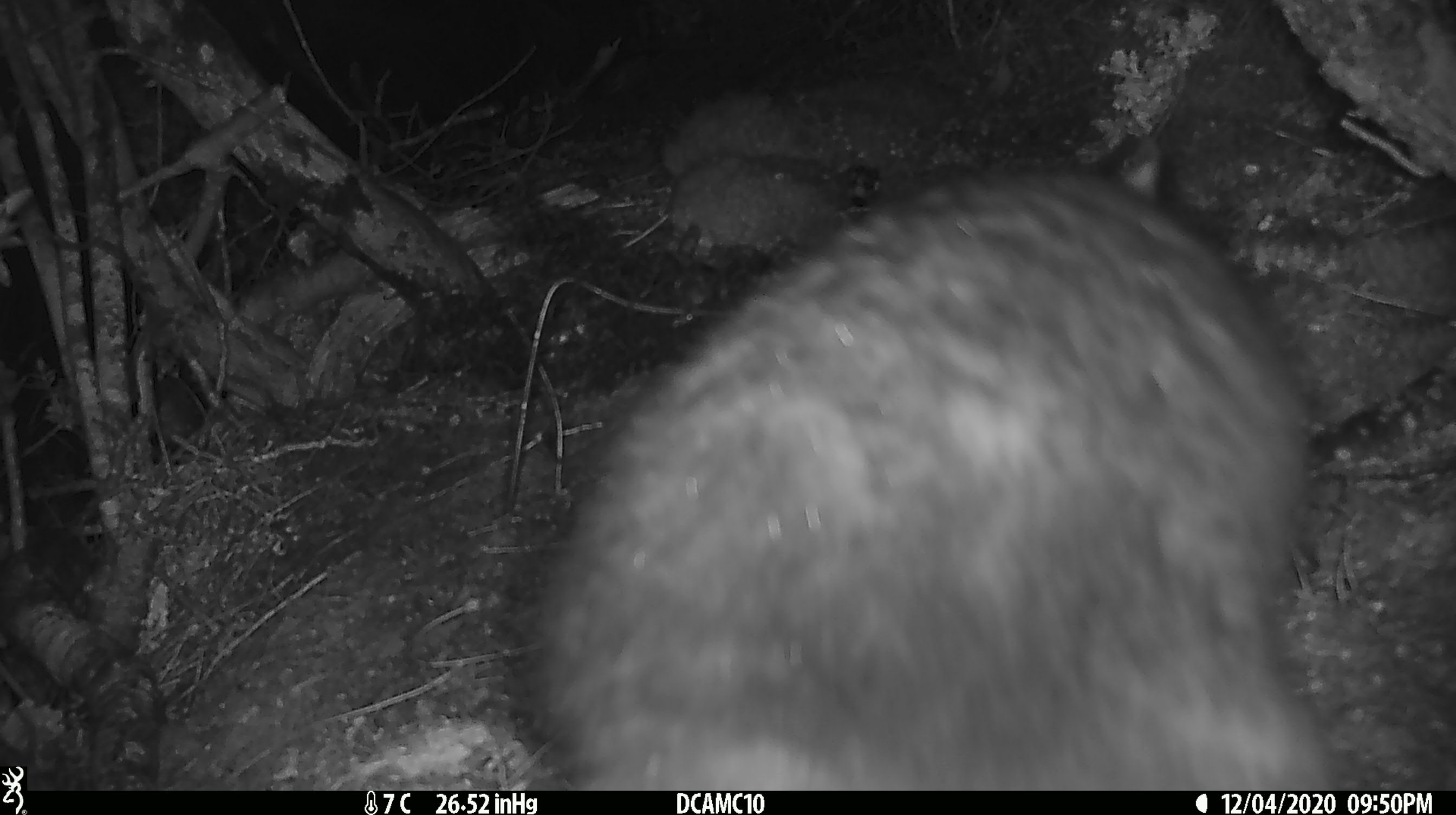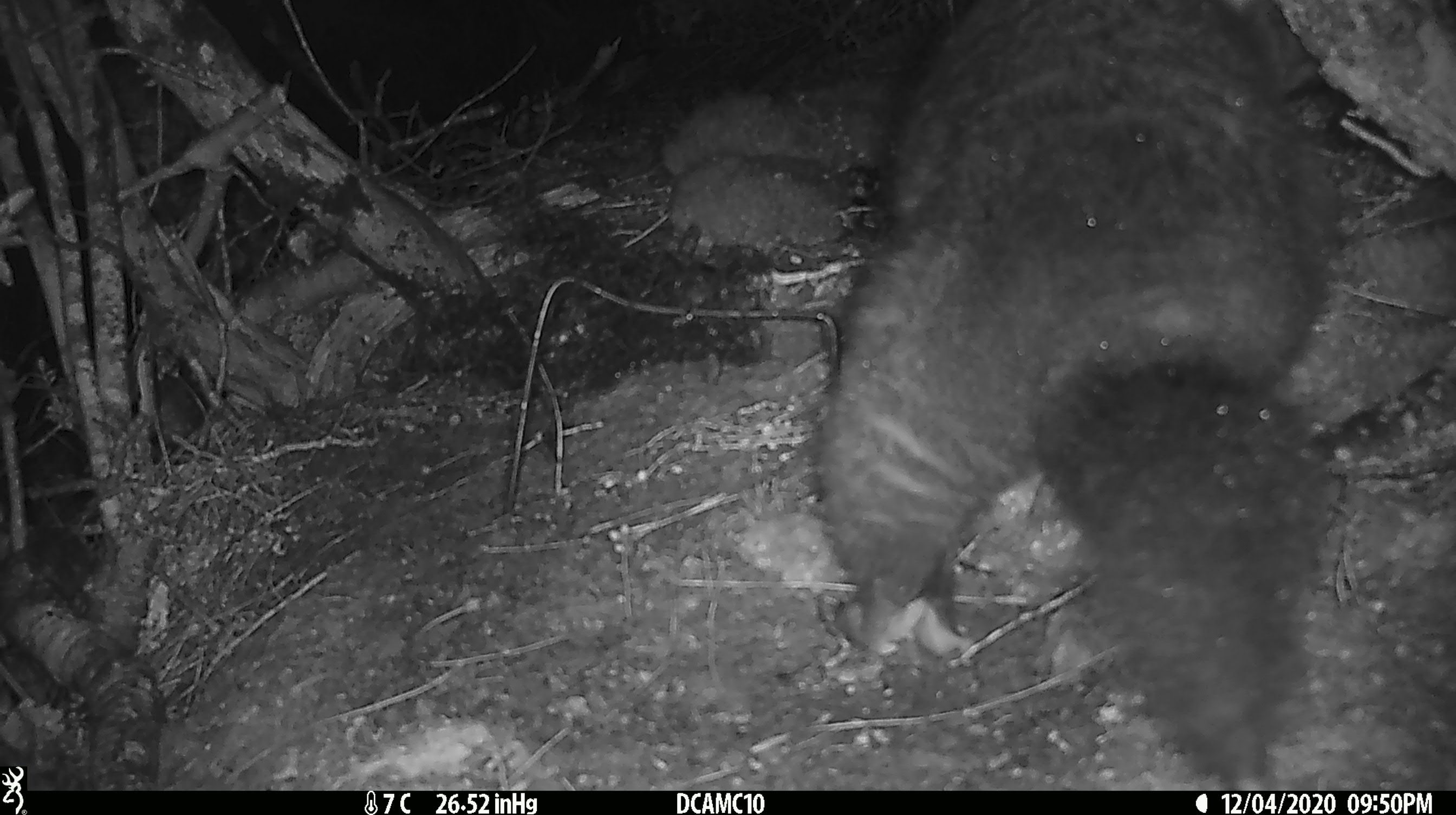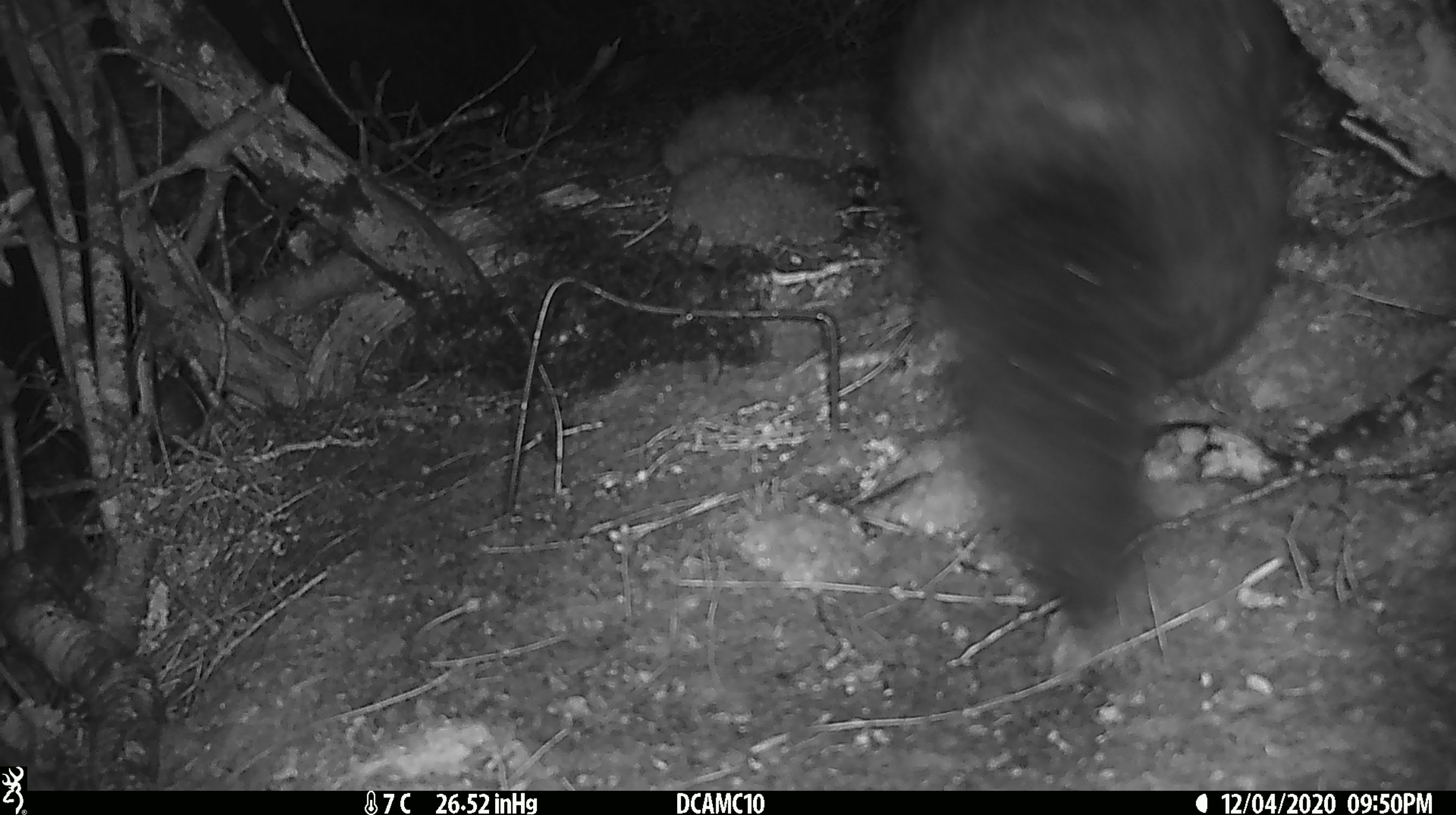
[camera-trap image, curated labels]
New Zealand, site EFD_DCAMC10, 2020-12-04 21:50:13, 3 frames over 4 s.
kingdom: Animalia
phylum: Chordata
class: Mammalia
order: Diprotodontia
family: Phalangeridae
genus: Trichosurus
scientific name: Trichosurus vulpecula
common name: common brushtail possum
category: possum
Possum (common brushtail possum) (Trichosurus vulpecula).